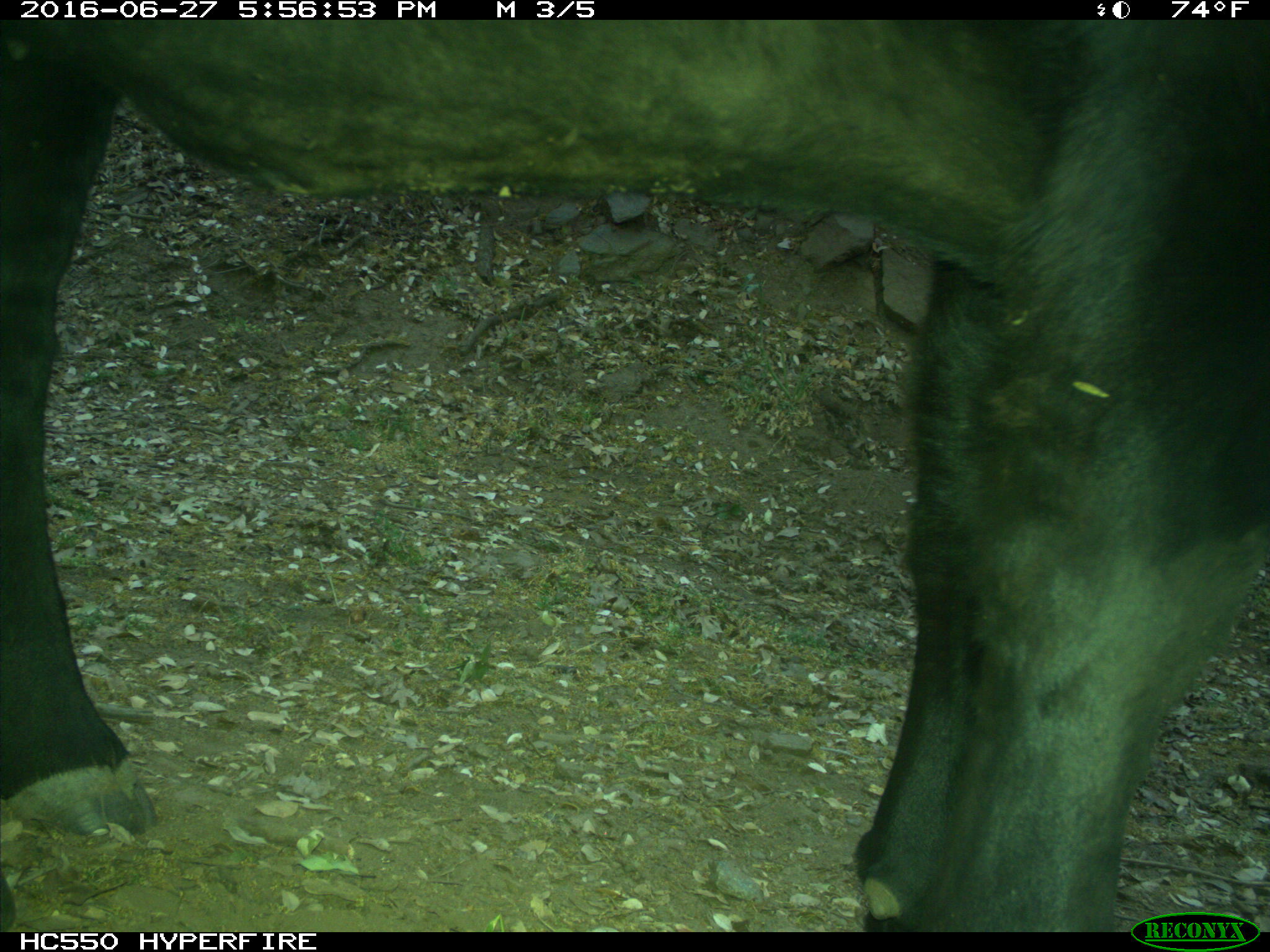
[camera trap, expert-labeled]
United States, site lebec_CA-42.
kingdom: Animalia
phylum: Chordata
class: Mammalia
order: Artiodactyla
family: Bovidae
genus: Bos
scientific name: Bos taurus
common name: domestic cow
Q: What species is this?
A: Bos taurus (domestic cow).